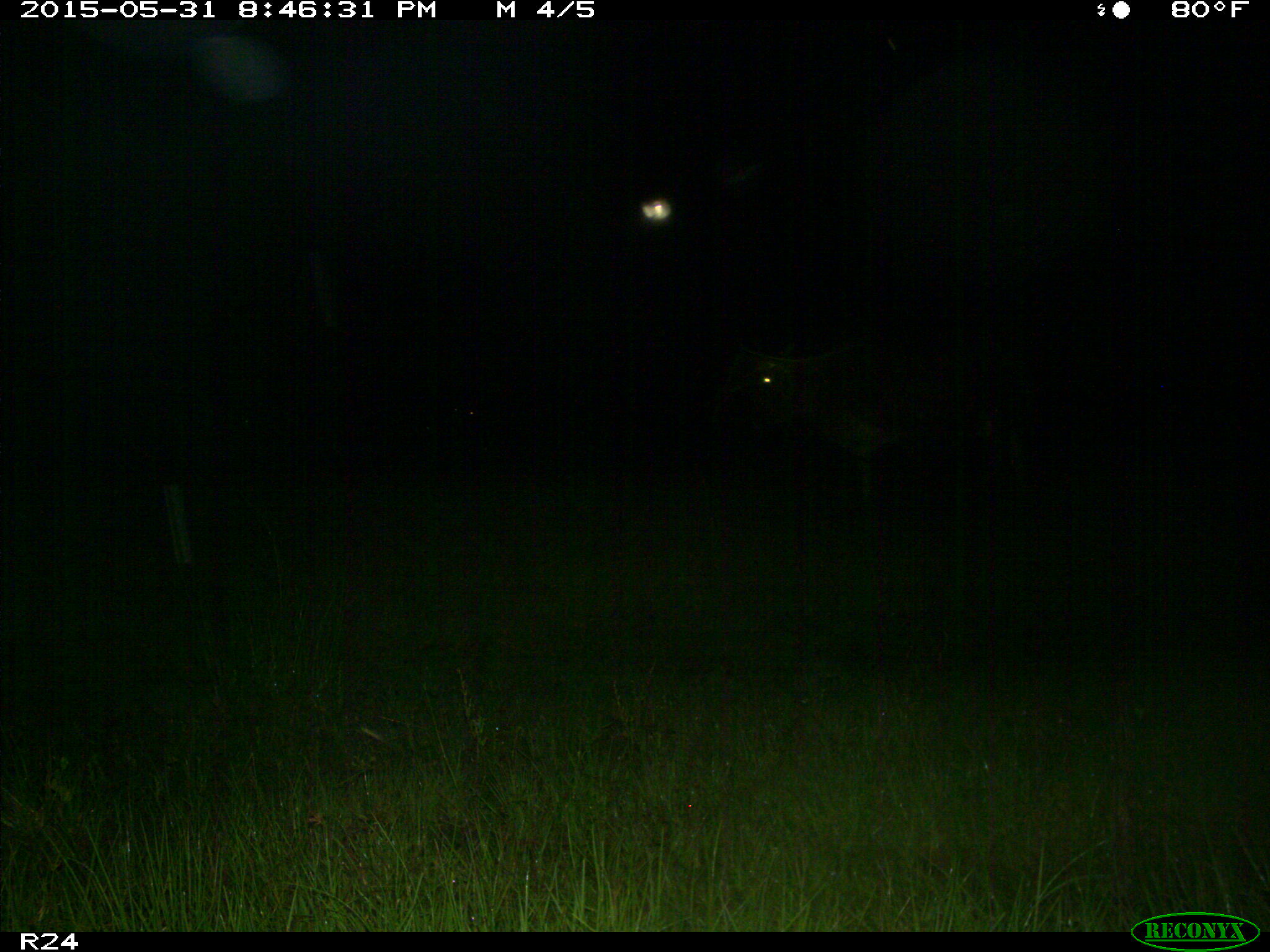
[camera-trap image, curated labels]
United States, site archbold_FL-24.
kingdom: Animalia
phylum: Chordata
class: Mammalia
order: Artiodactyla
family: Bovidae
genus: Bos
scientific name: Bos taurus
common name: domestic cow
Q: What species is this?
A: Bos taurus (domestic cow).